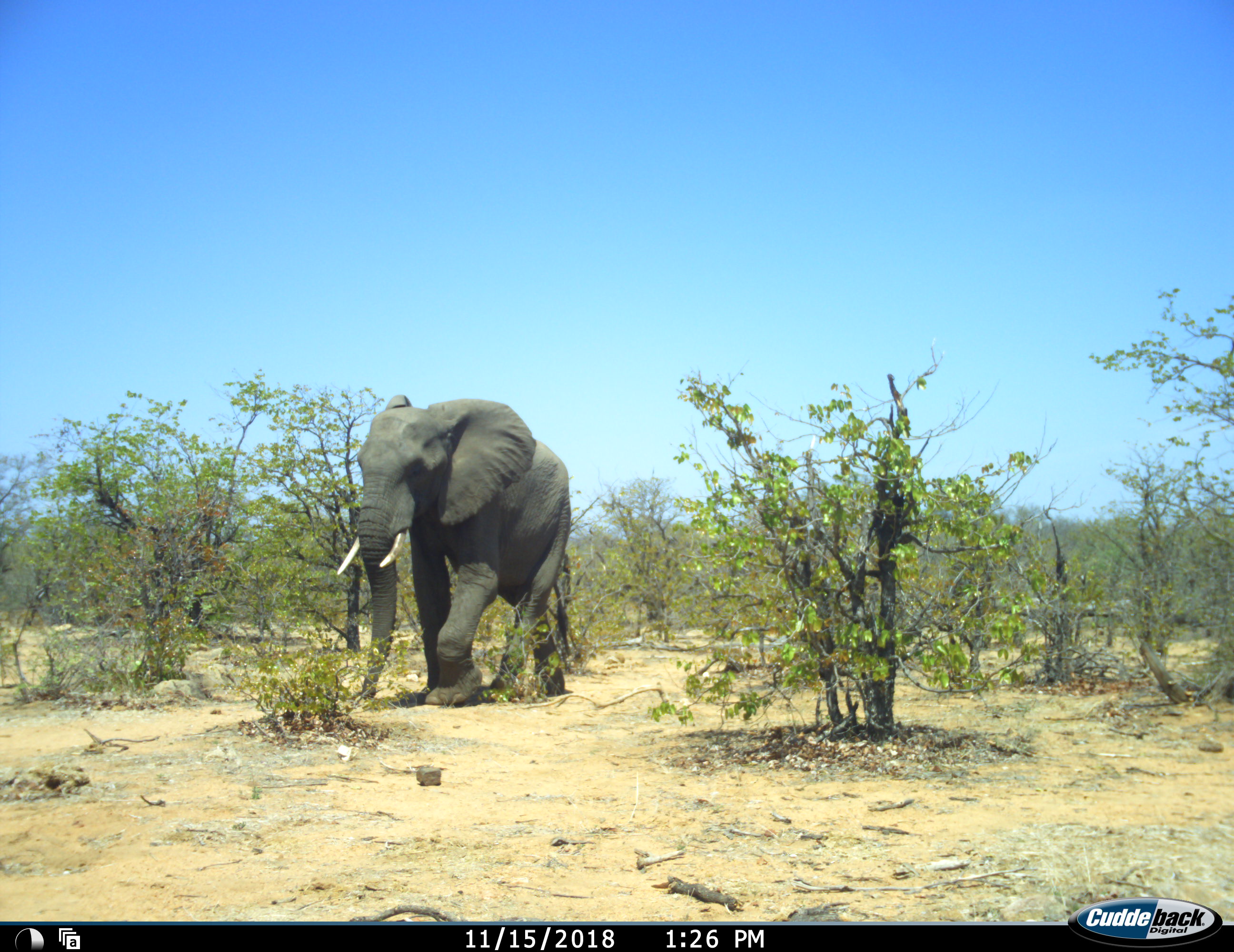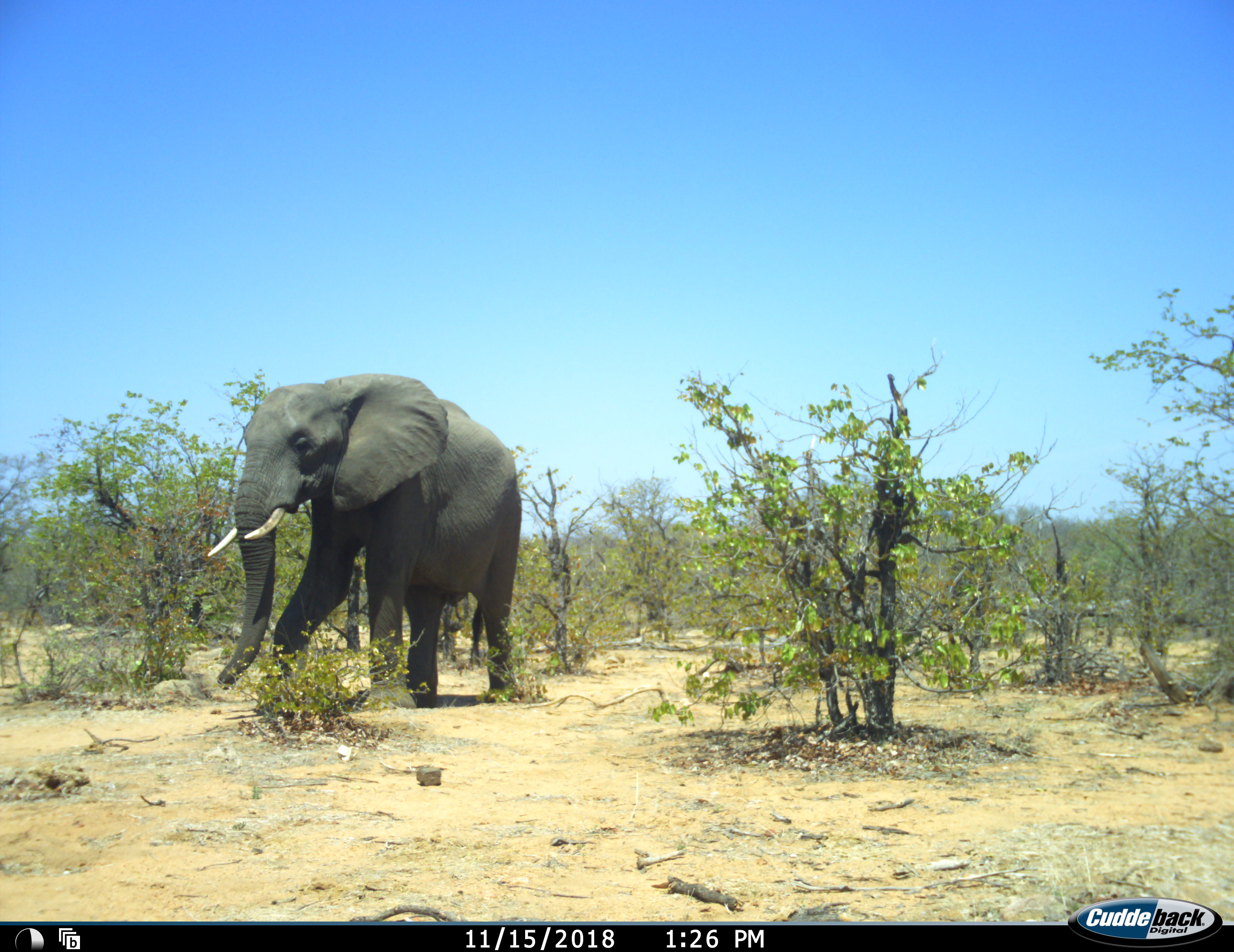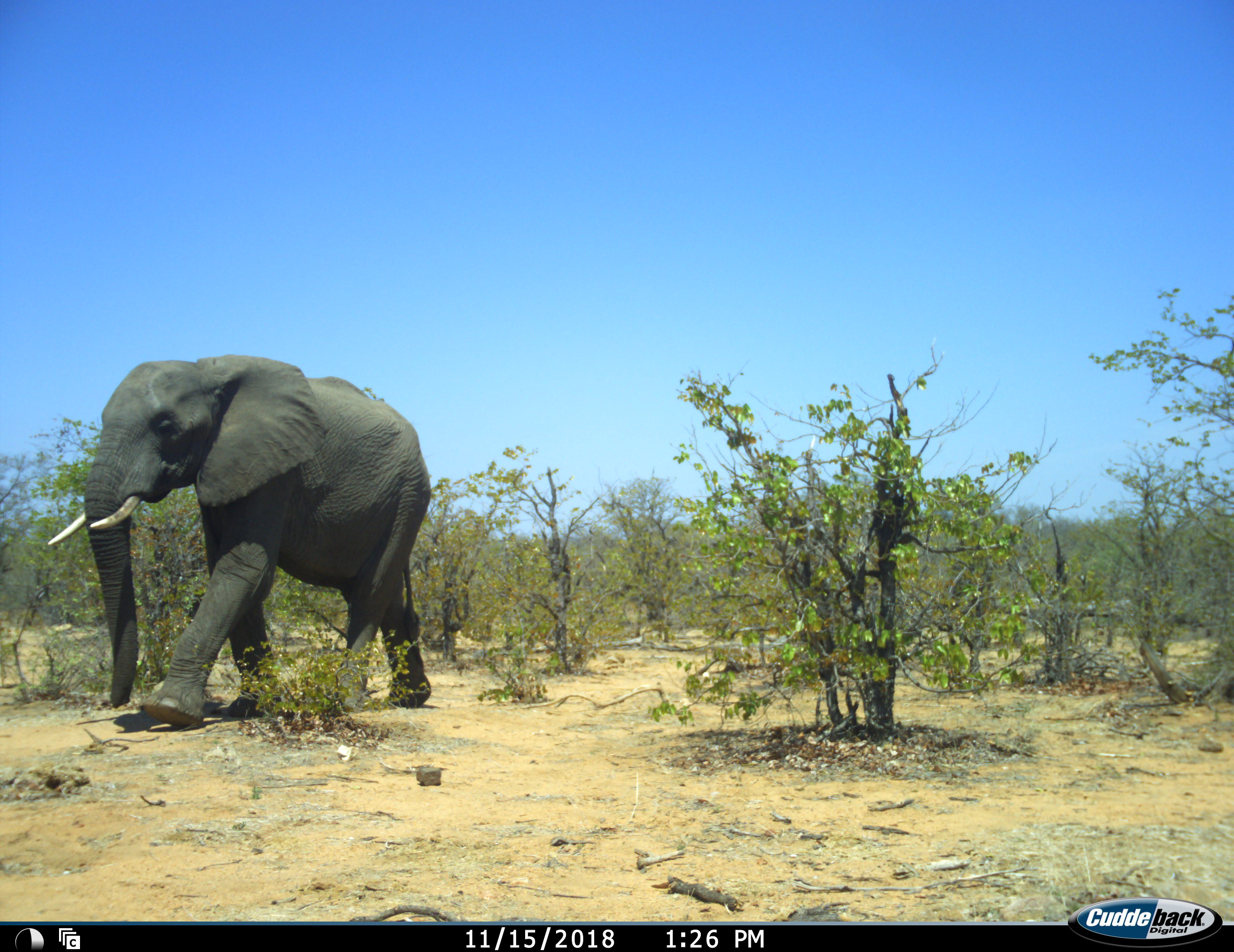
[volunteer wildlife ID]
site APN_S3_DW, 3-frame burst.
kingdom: Animalia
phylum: Chordata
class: Mammalia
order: Proboscidea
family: Elephantidae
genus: Loxodonta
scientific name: Loxodonta africana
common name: african bush elephant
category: elephant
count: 1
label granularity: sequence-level